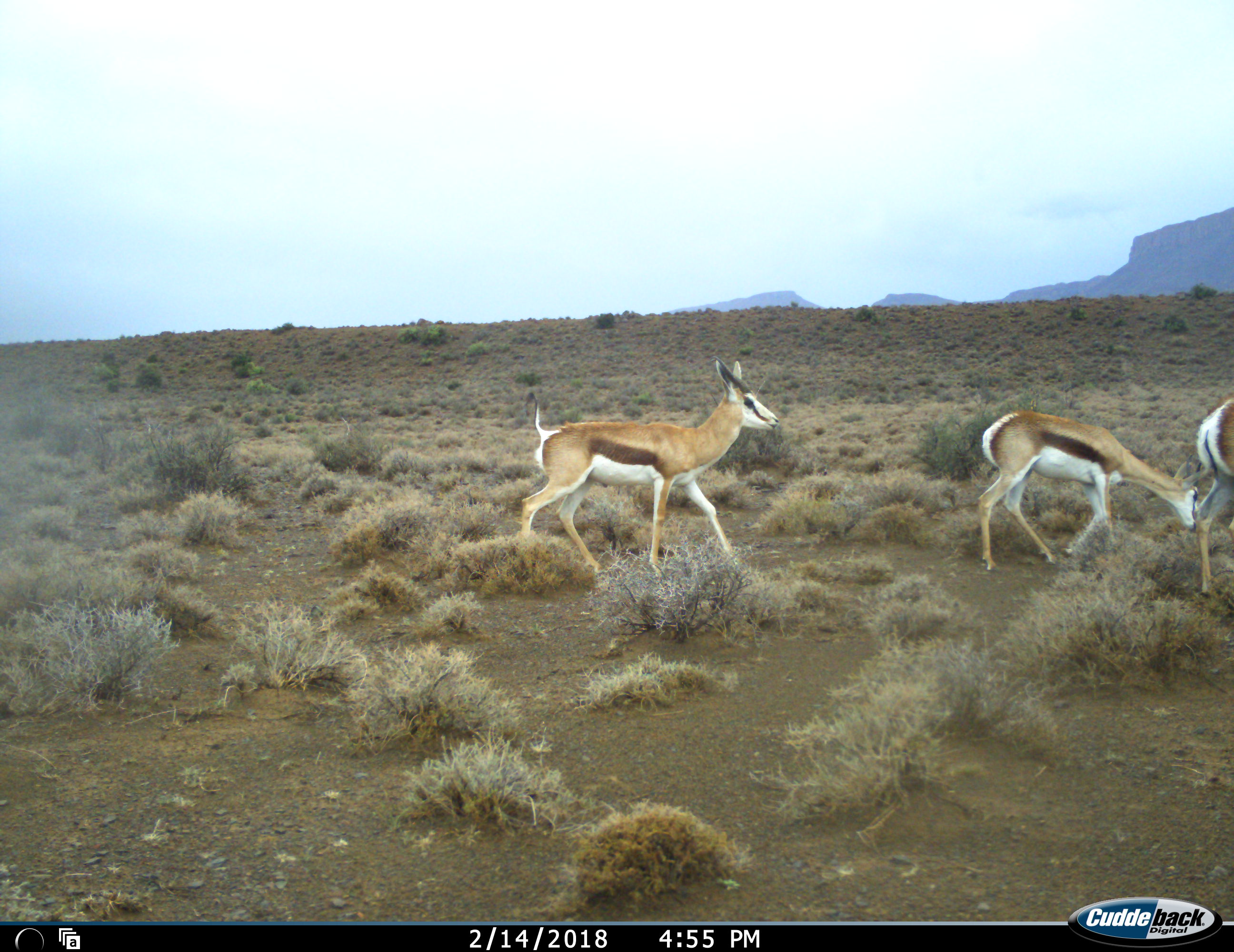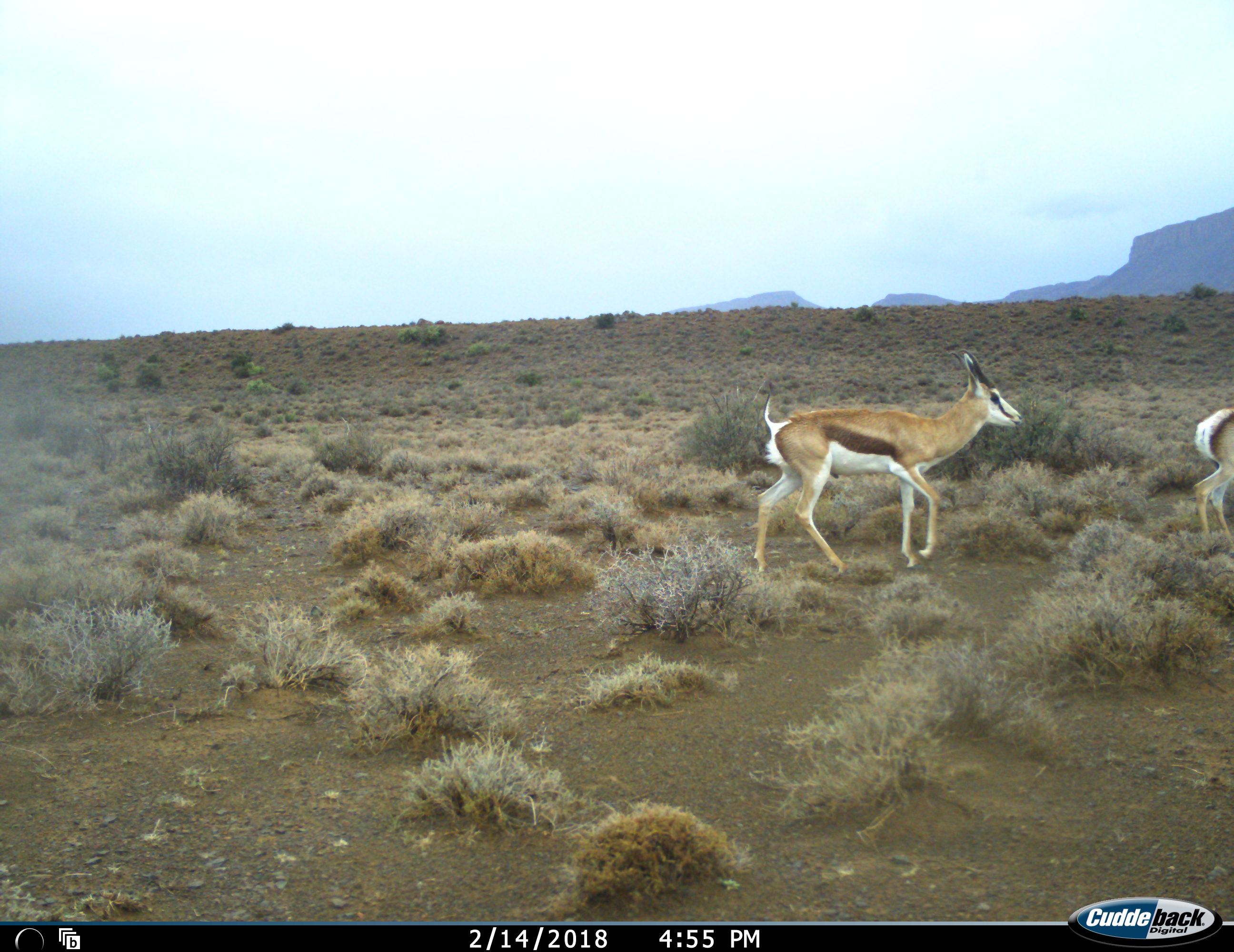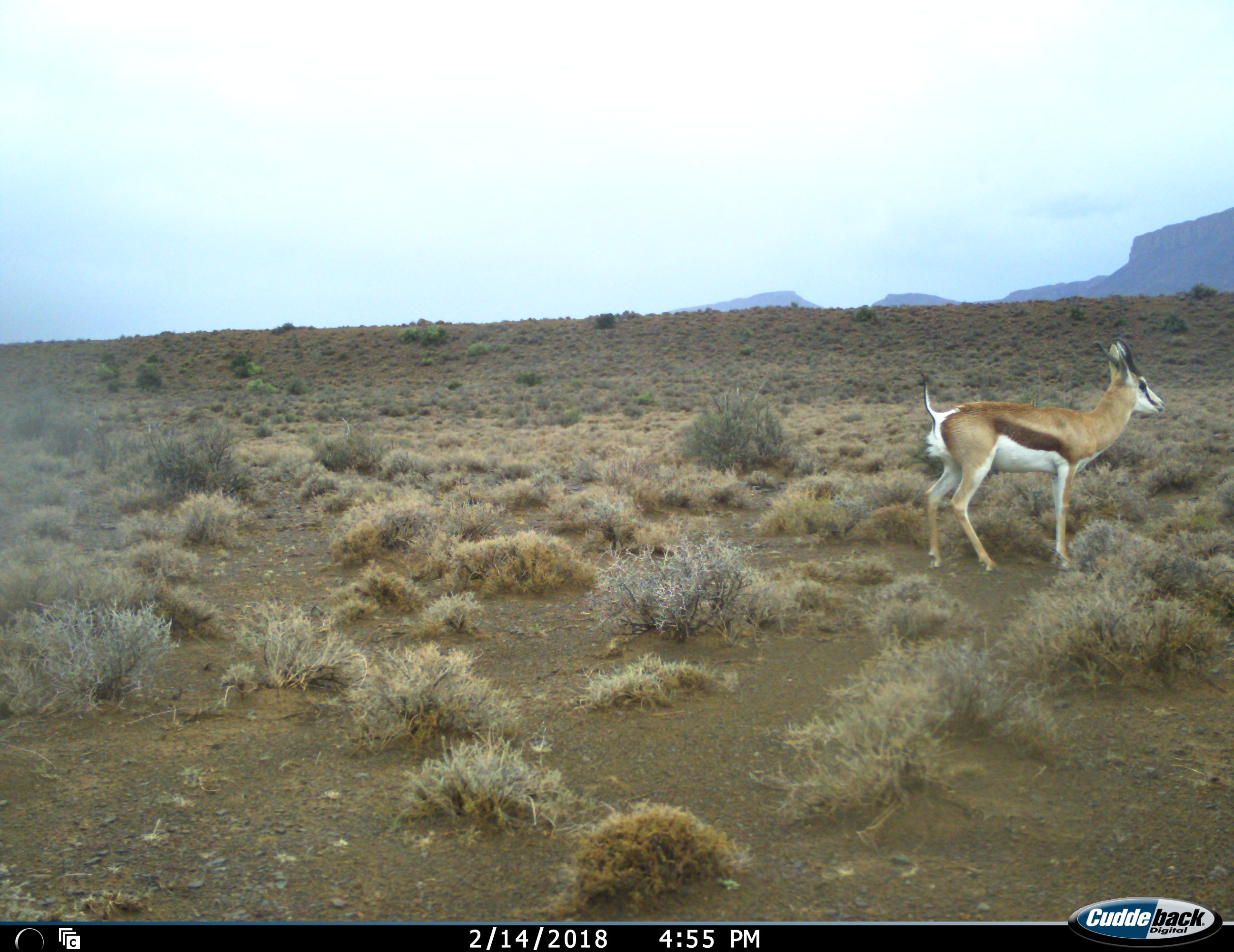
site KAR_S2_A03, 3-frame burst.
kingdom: Animalia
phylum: Chordata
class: Mammalia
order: Artiodactyla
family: Bovidae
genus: Antidorcas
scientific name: Antidorcas marsupialis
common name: springbok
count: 3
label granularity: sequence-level